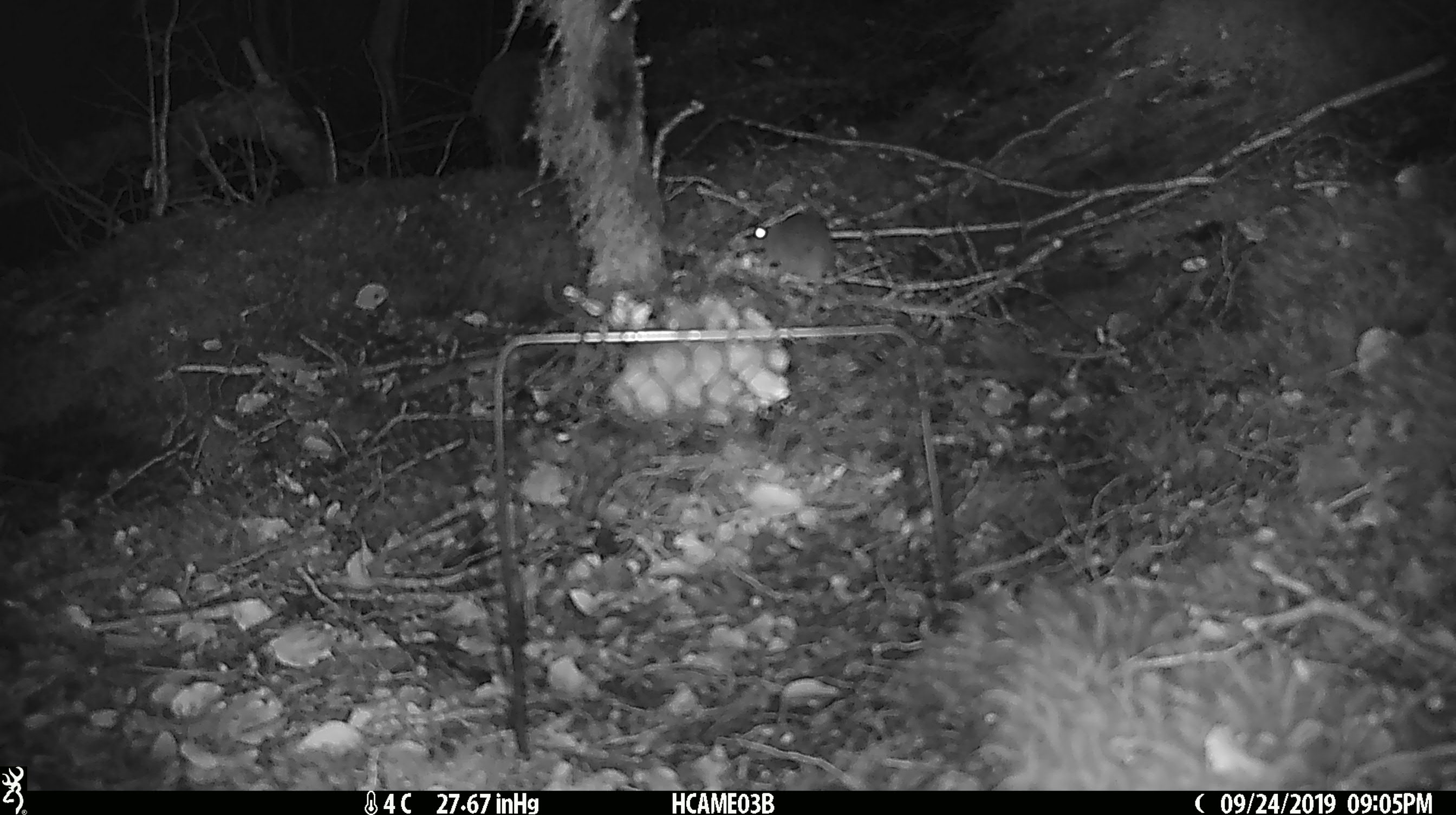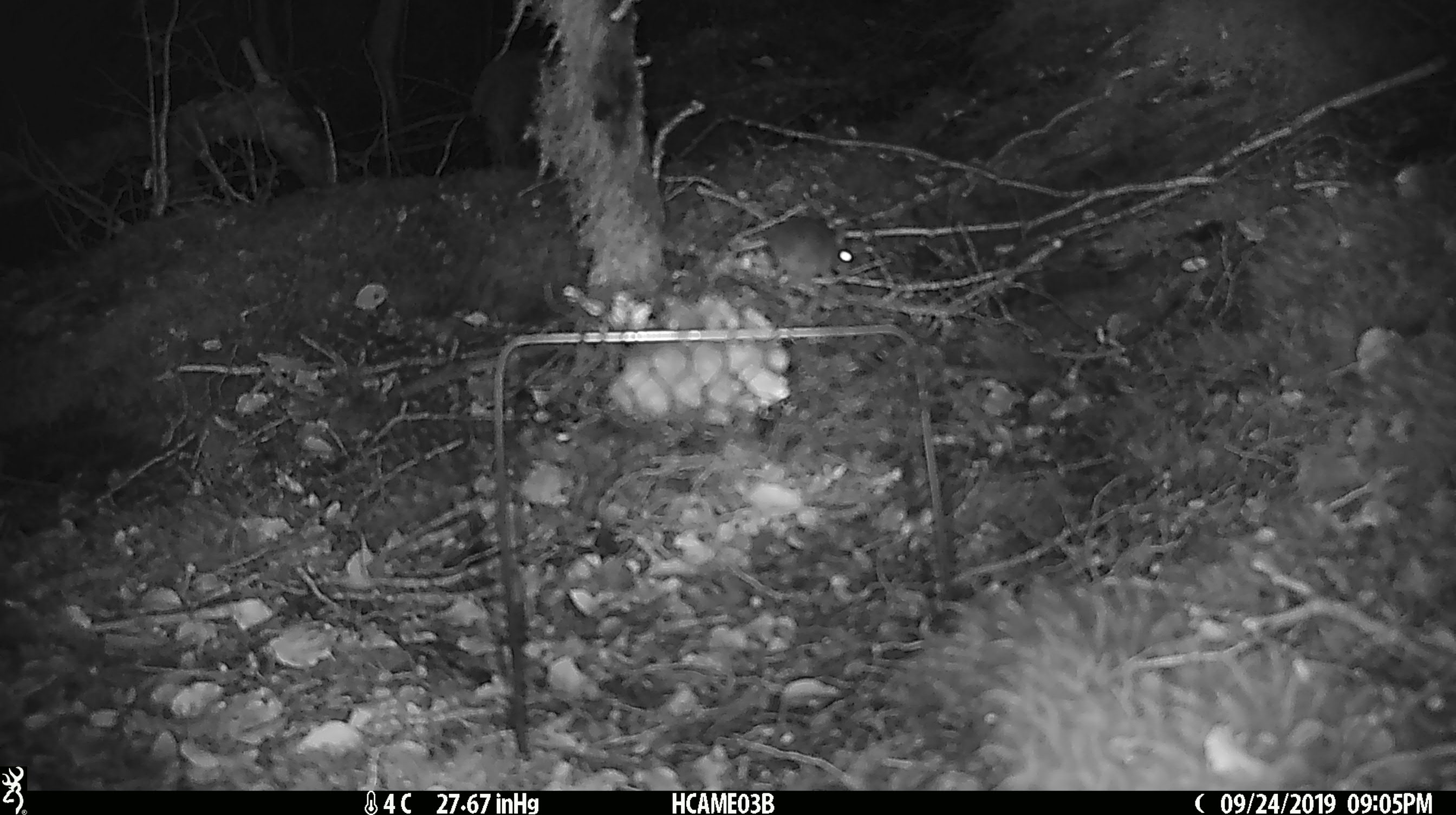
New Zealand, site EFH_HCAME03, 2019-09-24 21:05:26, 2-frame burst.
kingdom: Animalia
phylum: Chordata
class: Mammalia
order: Rodentia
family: Muridae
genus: Mus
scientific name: Mus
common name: mouse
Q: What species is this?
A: Mouse (Mus).